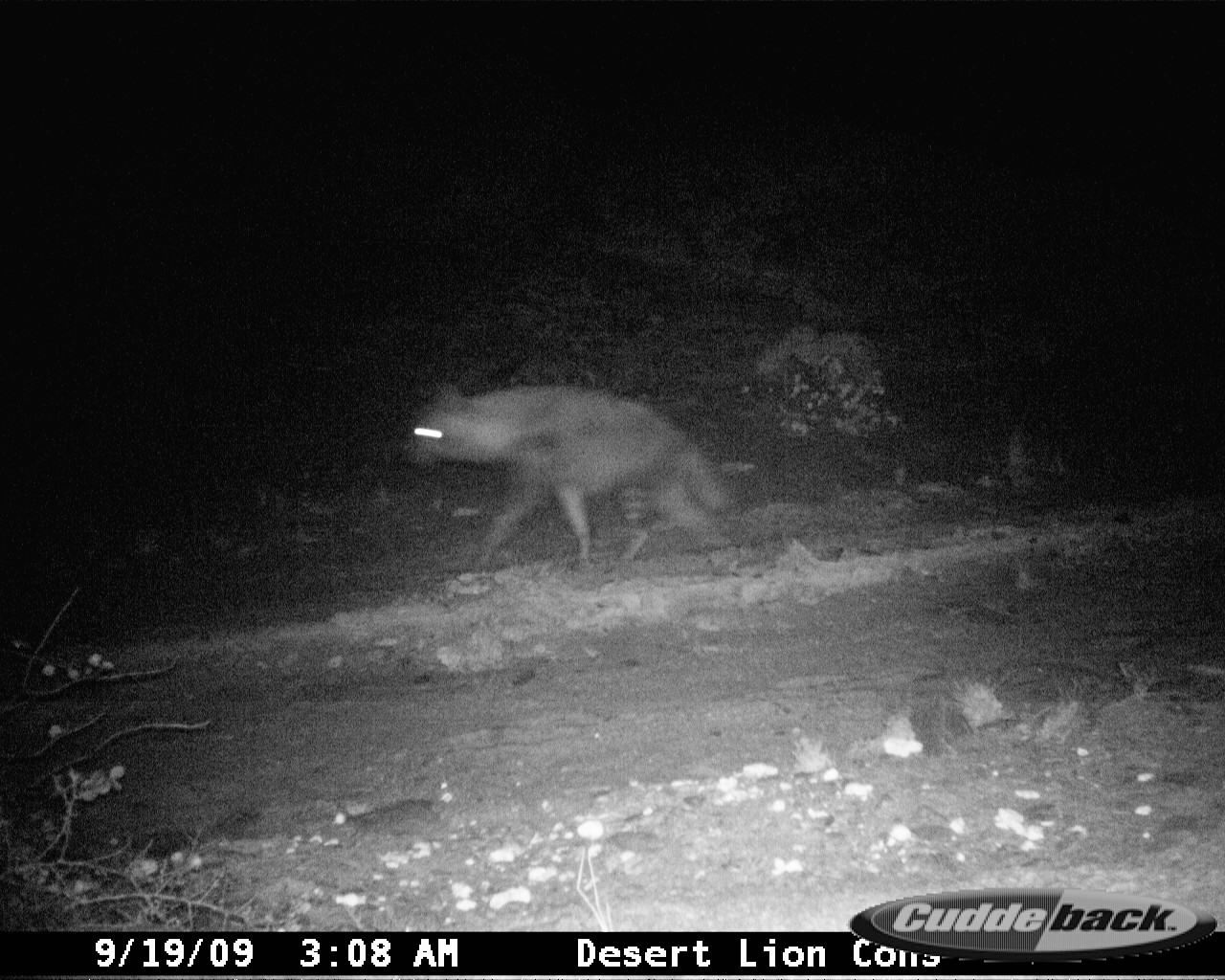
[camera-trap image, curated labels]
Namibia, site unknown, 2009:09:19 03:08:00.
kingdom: Animalia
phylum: Chordata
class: Mammalia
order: Carnivora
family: Hyaenidae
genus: Parahyaena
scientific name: Parahyaena brunnea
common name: brown hyena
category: hyaena brunnea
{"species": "hyaena brunnea (brown hyena) (Parahyaena brunnea)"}